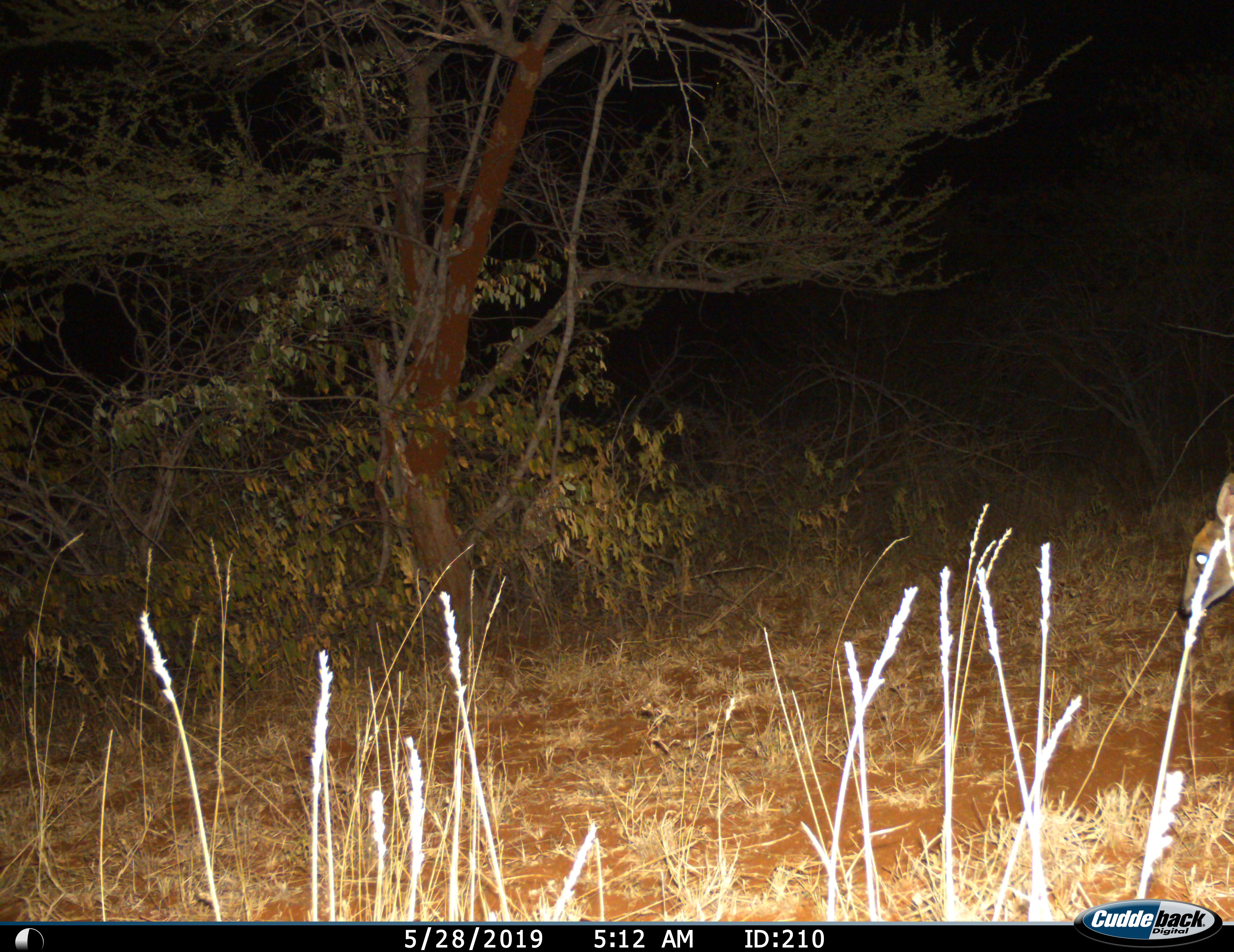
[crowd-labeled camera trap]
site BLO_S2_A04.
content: unidentified animal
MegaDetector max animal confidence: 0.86